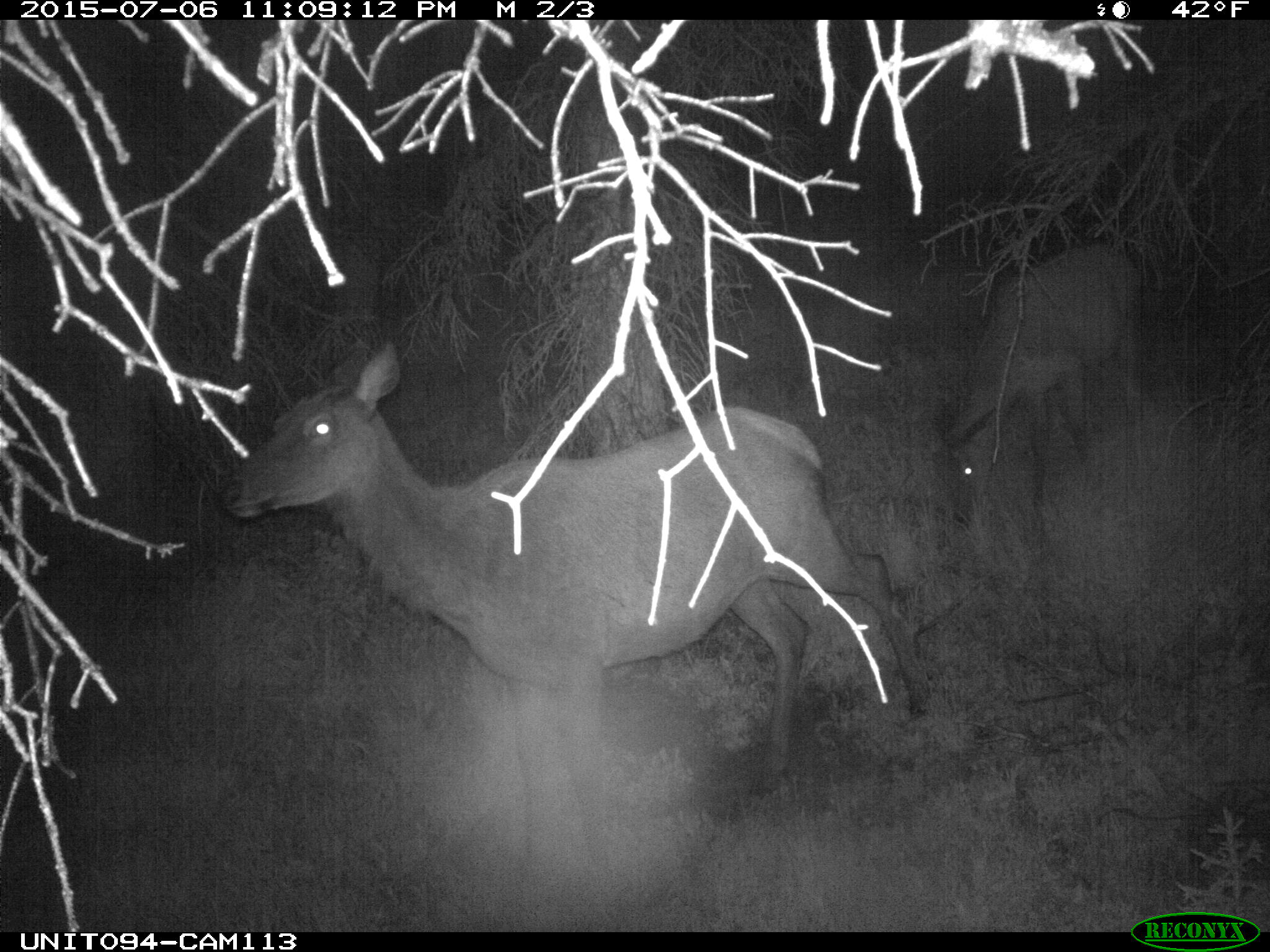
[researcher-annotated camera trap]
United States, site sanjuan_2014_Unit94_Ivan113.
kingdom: Animalia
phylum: Chordata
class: Mammalia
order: Artiodactyla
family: Cervidae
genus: Cervus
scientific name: Cervus elaphus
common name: red deer